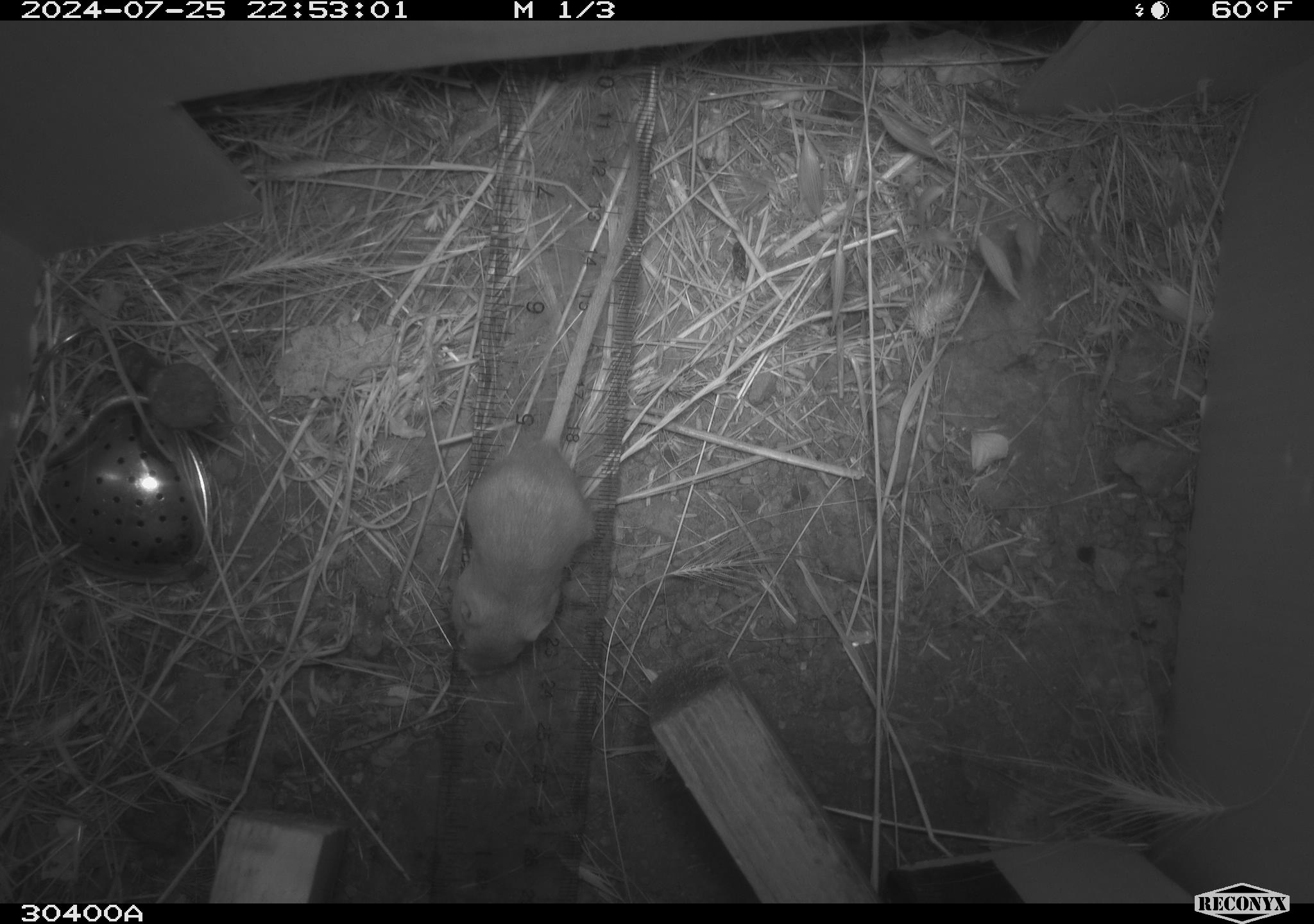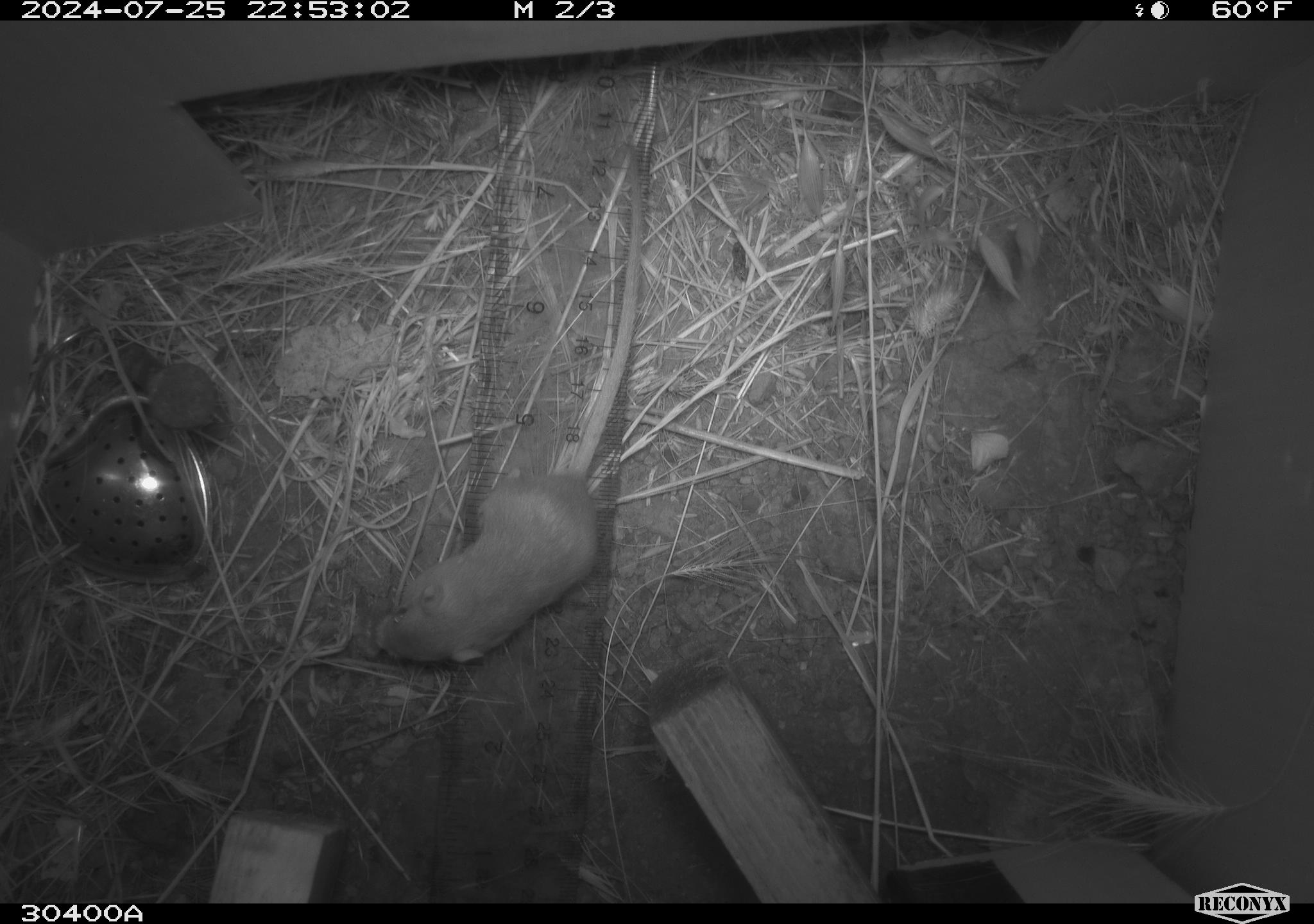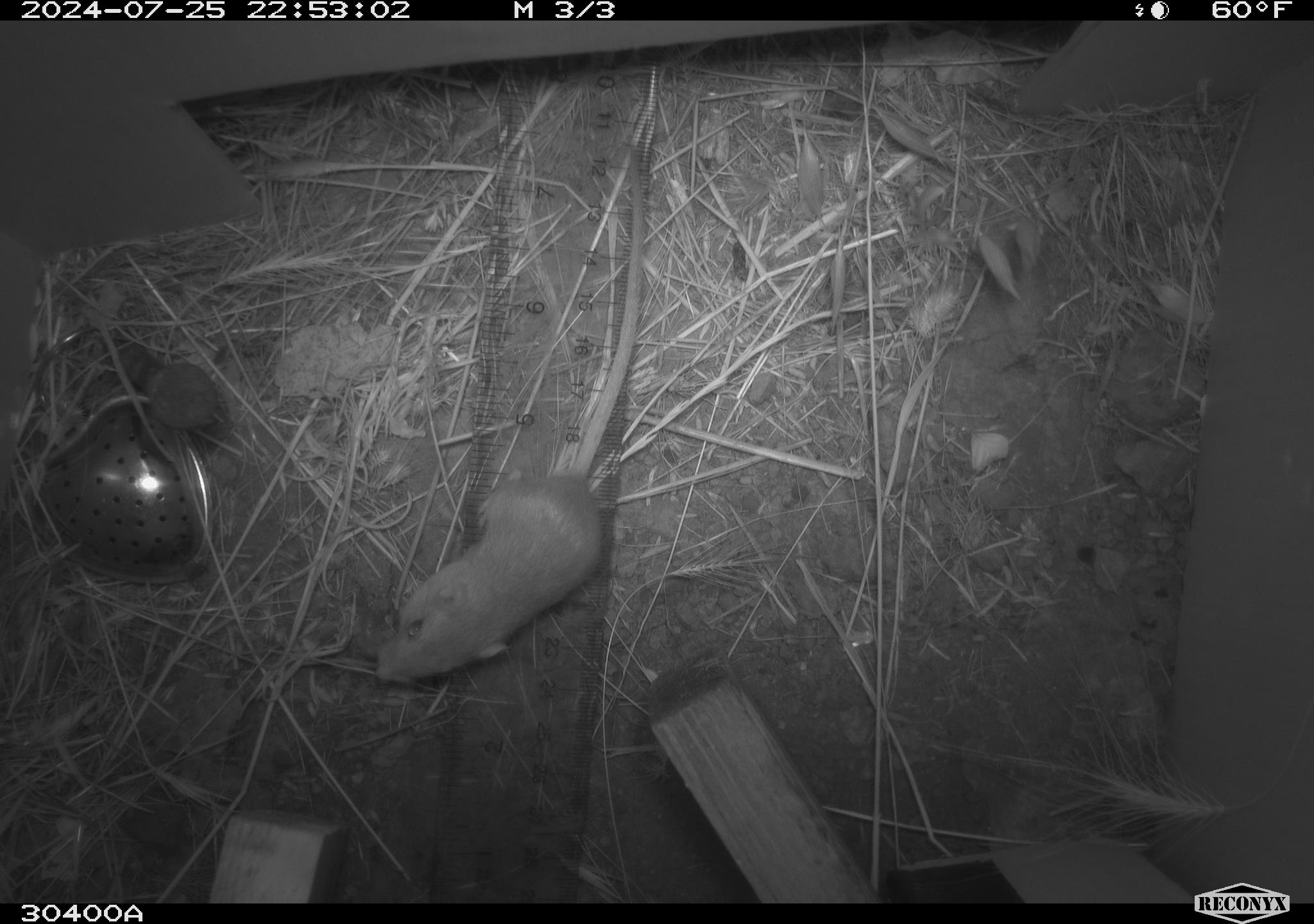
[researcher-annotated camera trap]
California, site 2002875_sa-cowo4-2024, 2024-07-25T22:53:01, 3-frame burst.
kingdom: Animalia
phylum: Chordata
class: Mammalia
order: Rodentia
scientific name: Rodentia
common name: rodent